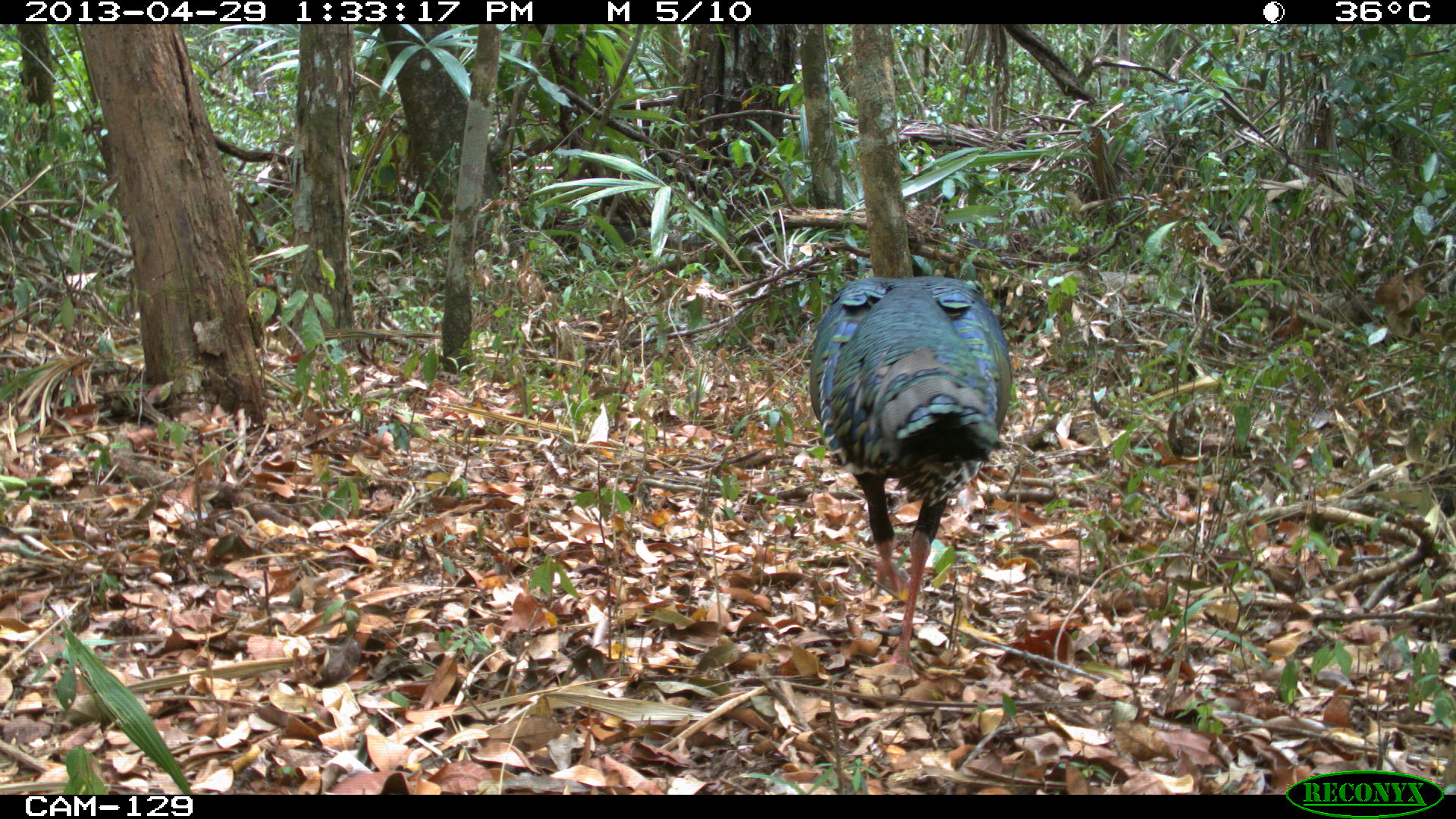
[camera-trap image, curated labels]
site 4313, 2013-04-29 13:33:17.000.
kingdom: Animalia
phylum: Chordata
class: Aves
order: Galliformes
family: Phasianidae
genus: Meleagris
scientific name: Meleagris ocellata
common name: ocellated turkey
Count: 1.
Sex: male.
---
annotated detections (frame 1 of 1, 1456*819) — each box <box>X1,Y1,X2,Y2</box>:
meleagris ocellata: <box>804,274,1015,665</box>